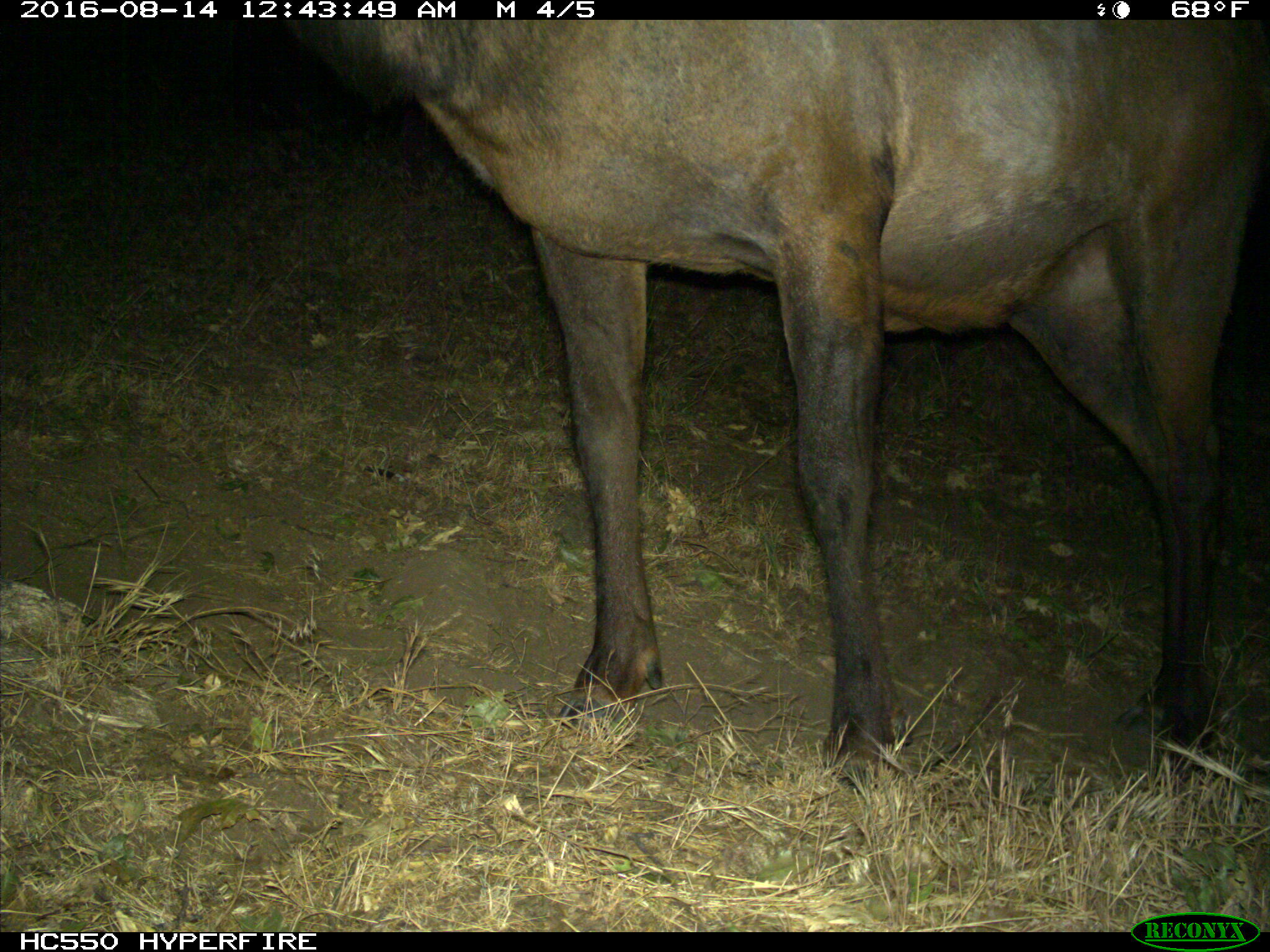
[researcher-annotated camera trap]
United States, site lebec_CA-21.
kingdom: Animalia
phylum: Chordata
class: Mammalia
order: Artiodactyla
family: Cervidae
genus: Cervus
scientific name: Cervus canadensis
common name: elk